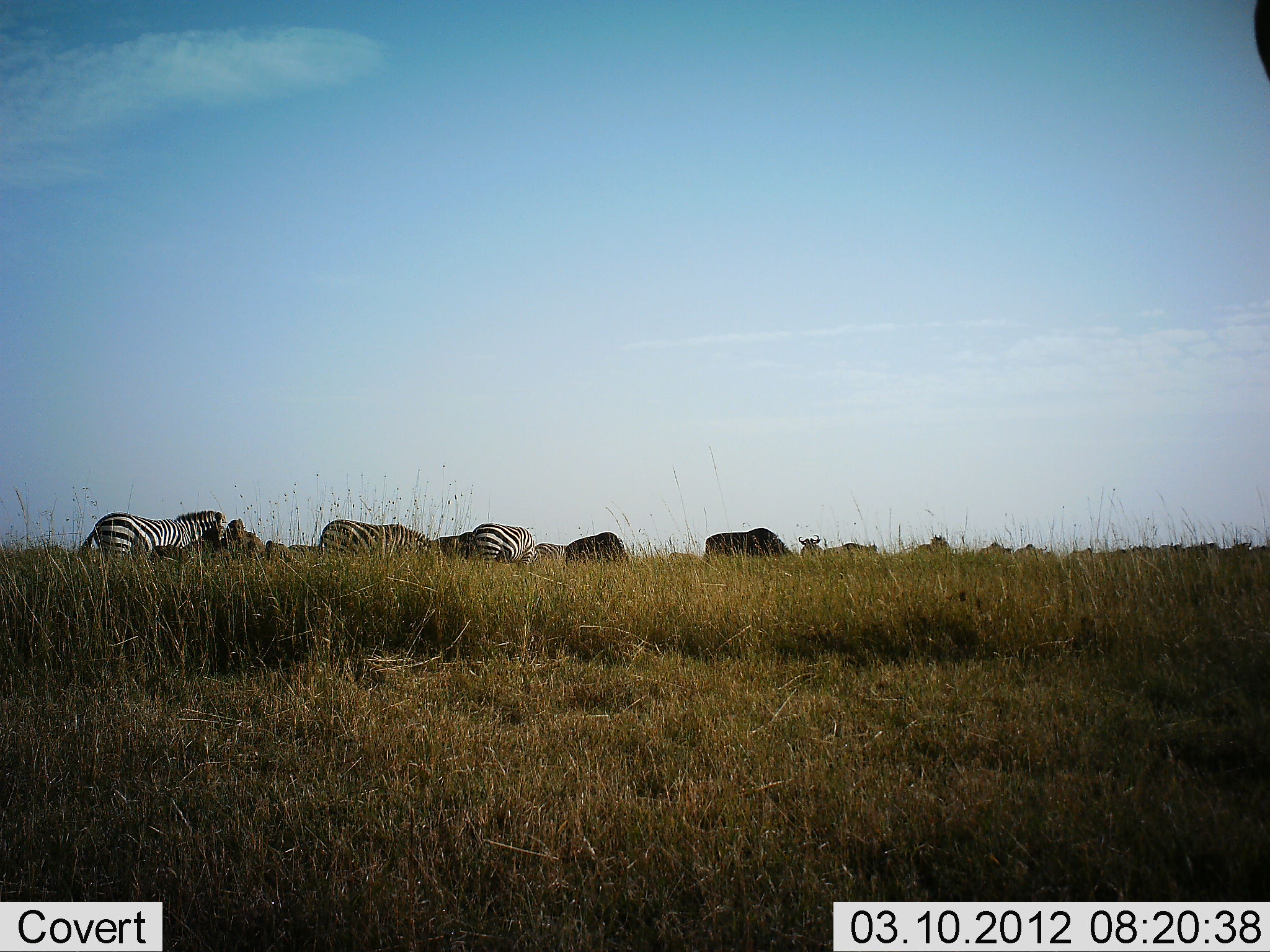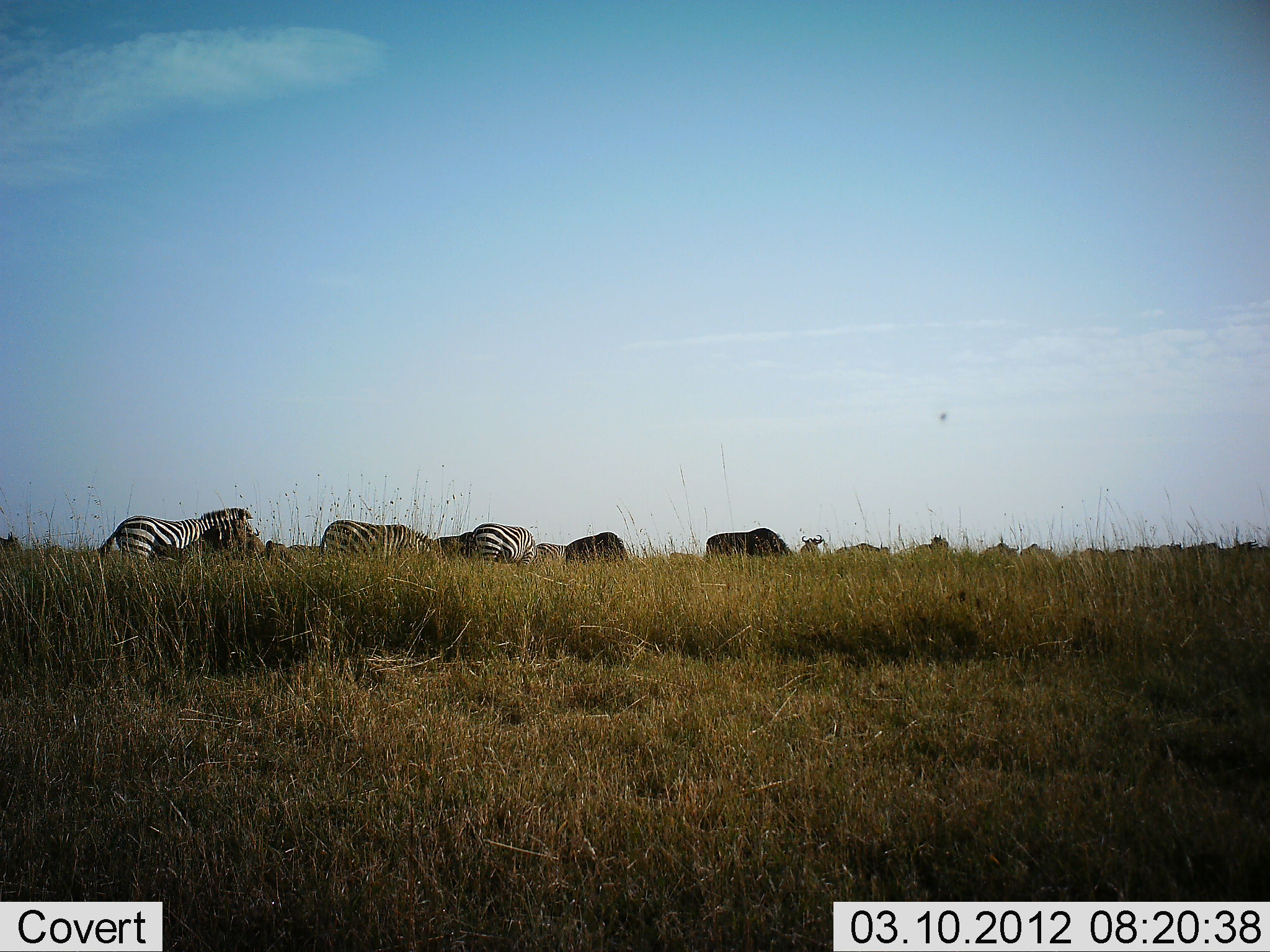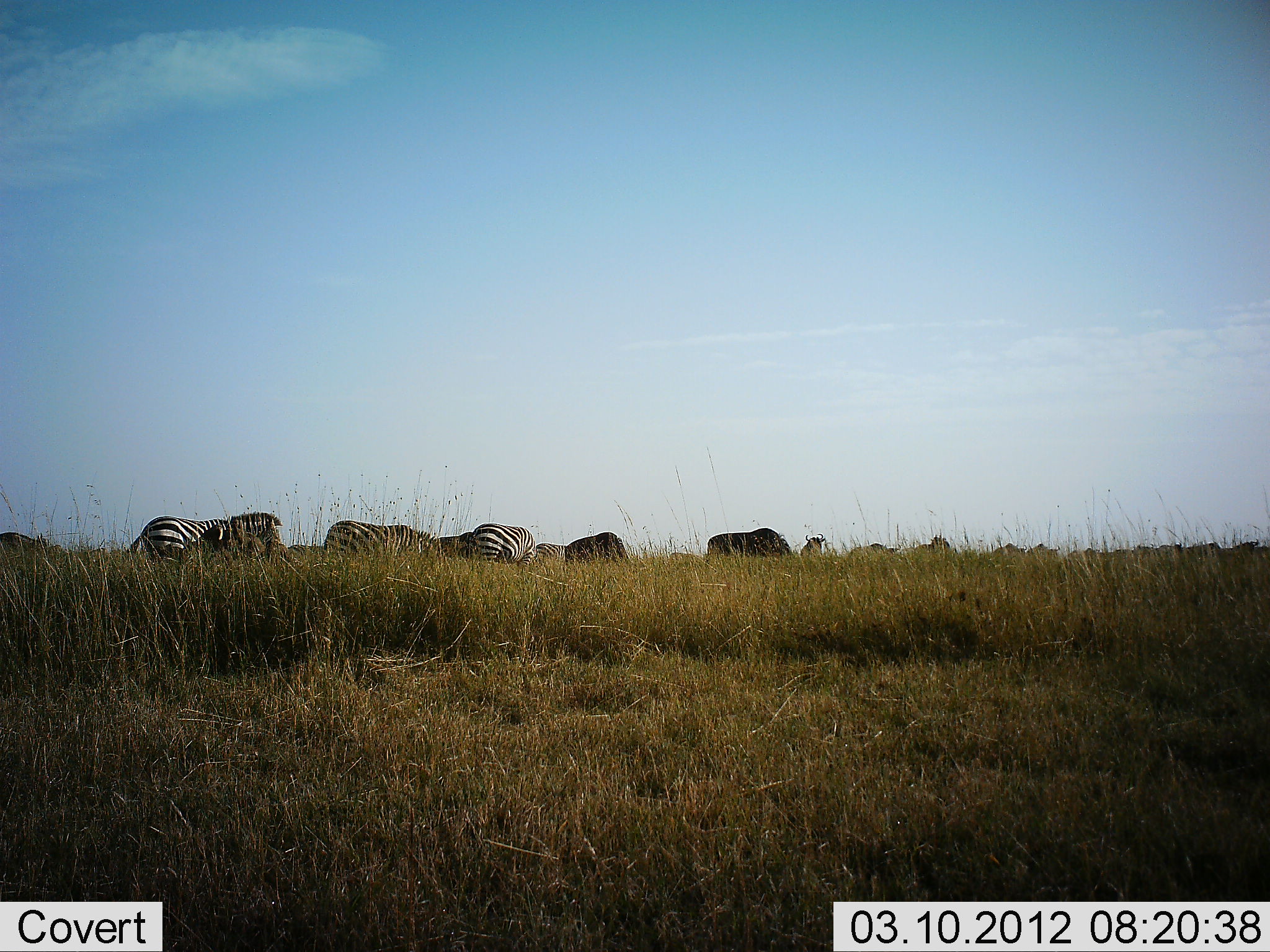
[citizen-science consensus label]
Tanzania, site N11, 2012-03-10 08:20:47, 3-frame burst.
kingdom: Animalia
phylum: Chordata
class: Mammalia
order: Artiodactyla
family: Bovidae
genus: Connochaetes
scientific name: Connochaetes taurinus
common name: blue wildebeest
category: wildebeest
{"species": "wildebeest (blue wildebeest) (Connochaetes taurinus)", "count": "10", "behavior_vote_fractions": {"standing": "41%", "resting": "6%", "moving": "35%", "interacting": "0%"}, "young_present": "0%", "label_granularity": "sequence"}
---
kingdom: Animalia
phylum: Chordata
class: Mammalia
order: Perissodactyla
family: Equidae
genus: Equus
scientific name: Equus quagga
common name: plains zebra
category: zebra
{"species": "zebra (plains zebra) (Equus quagga)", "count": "3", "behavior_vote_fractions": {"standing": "35%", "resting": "0%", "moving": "50%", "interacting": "0%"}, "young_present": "0%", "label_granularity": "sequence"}